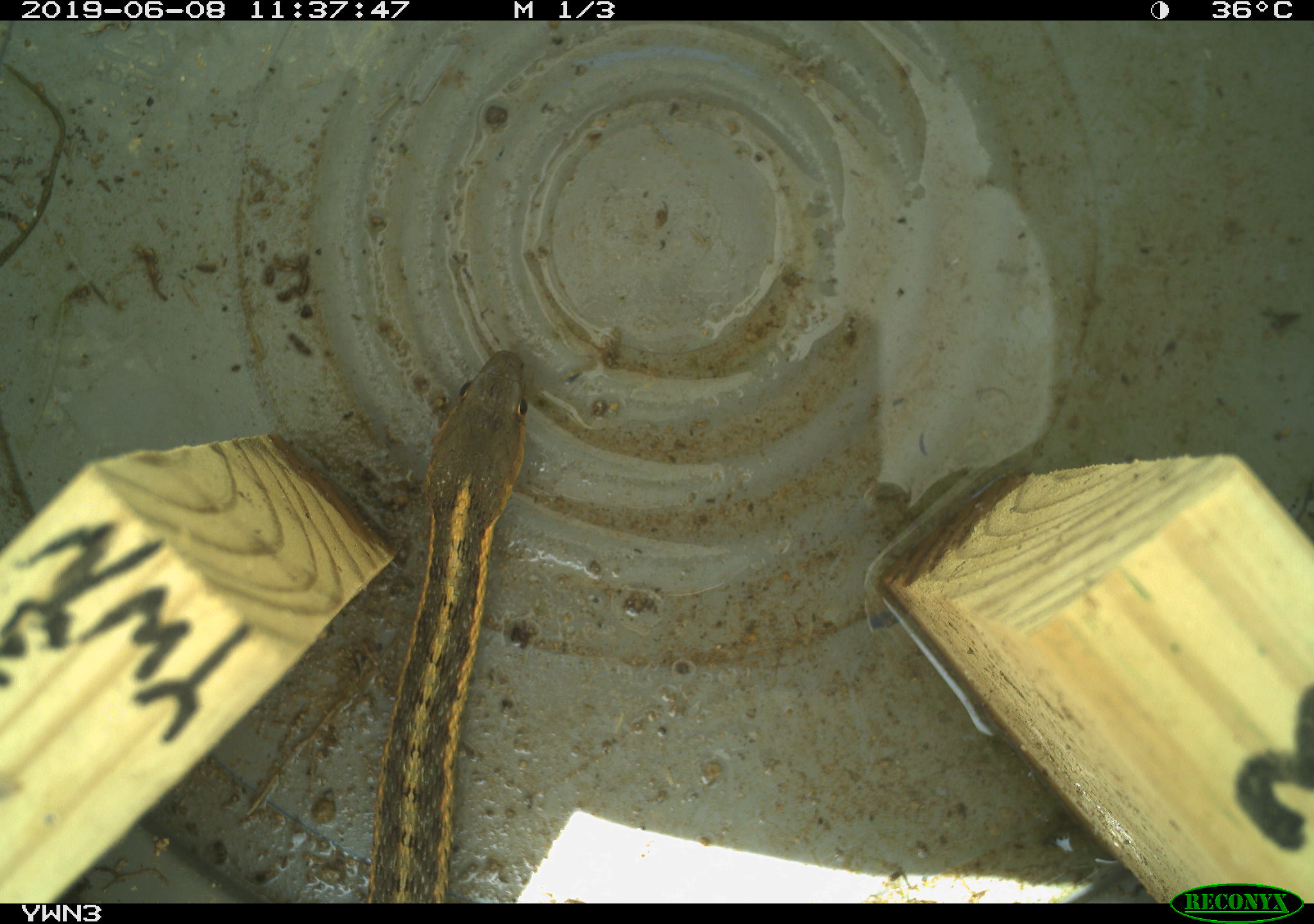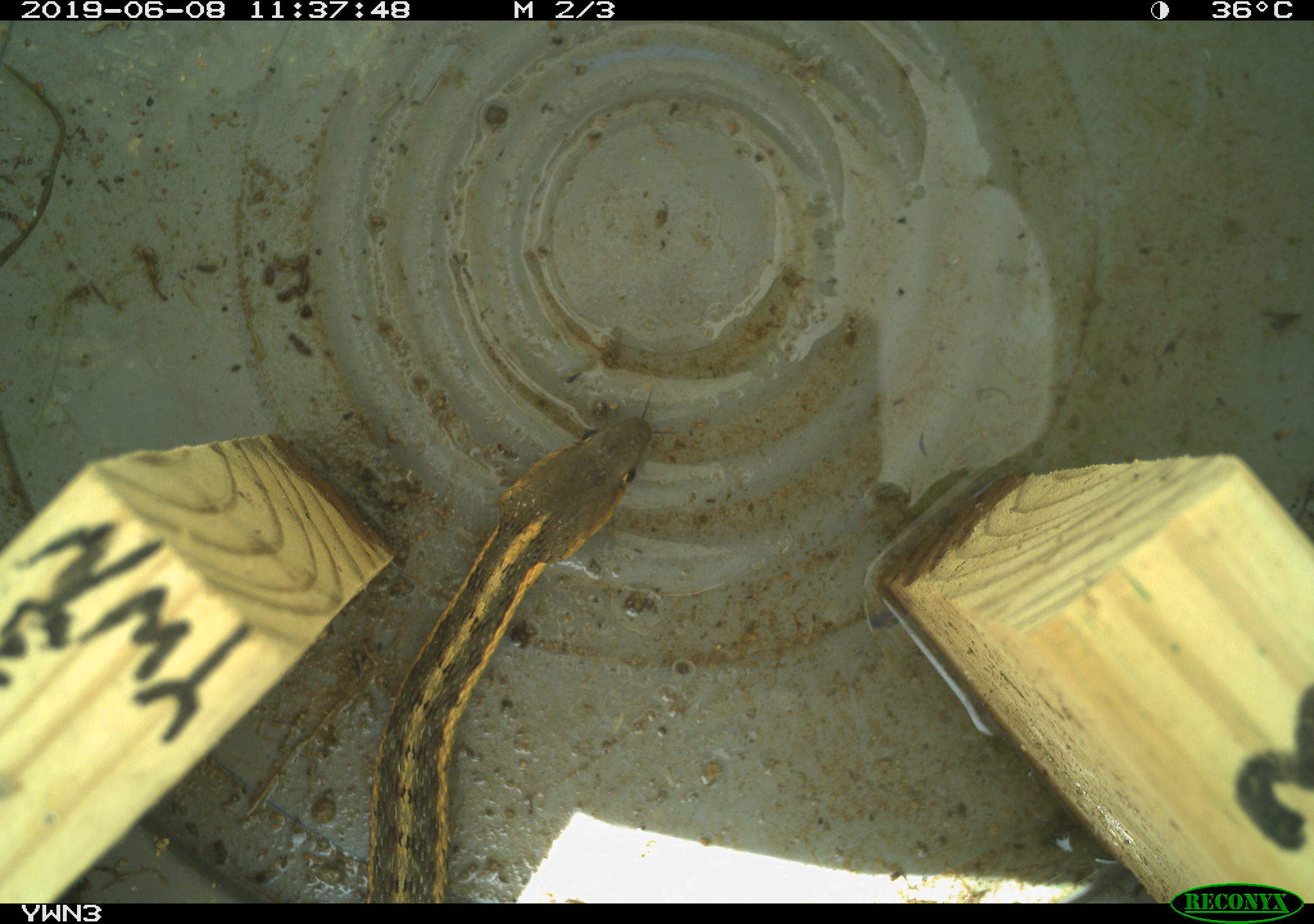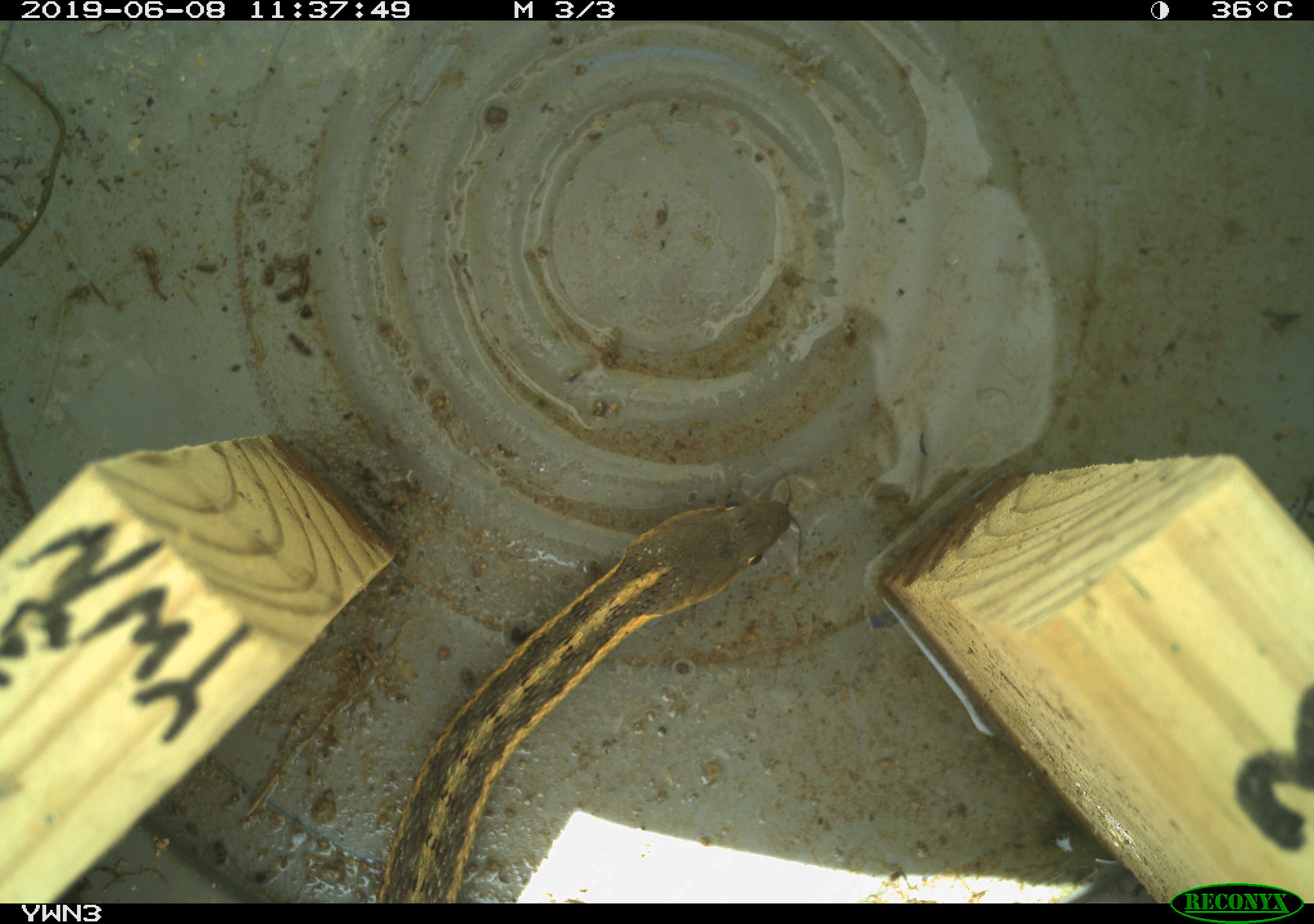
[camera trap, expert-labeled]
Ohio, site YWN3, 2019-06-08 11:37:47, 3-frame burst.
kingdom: Animalia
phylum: Chordata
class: Reptilia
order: Squamata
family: Colubridae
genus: Thamnophis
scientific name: Thamnophis sirtalis sirtalis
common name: eastern gartersnake